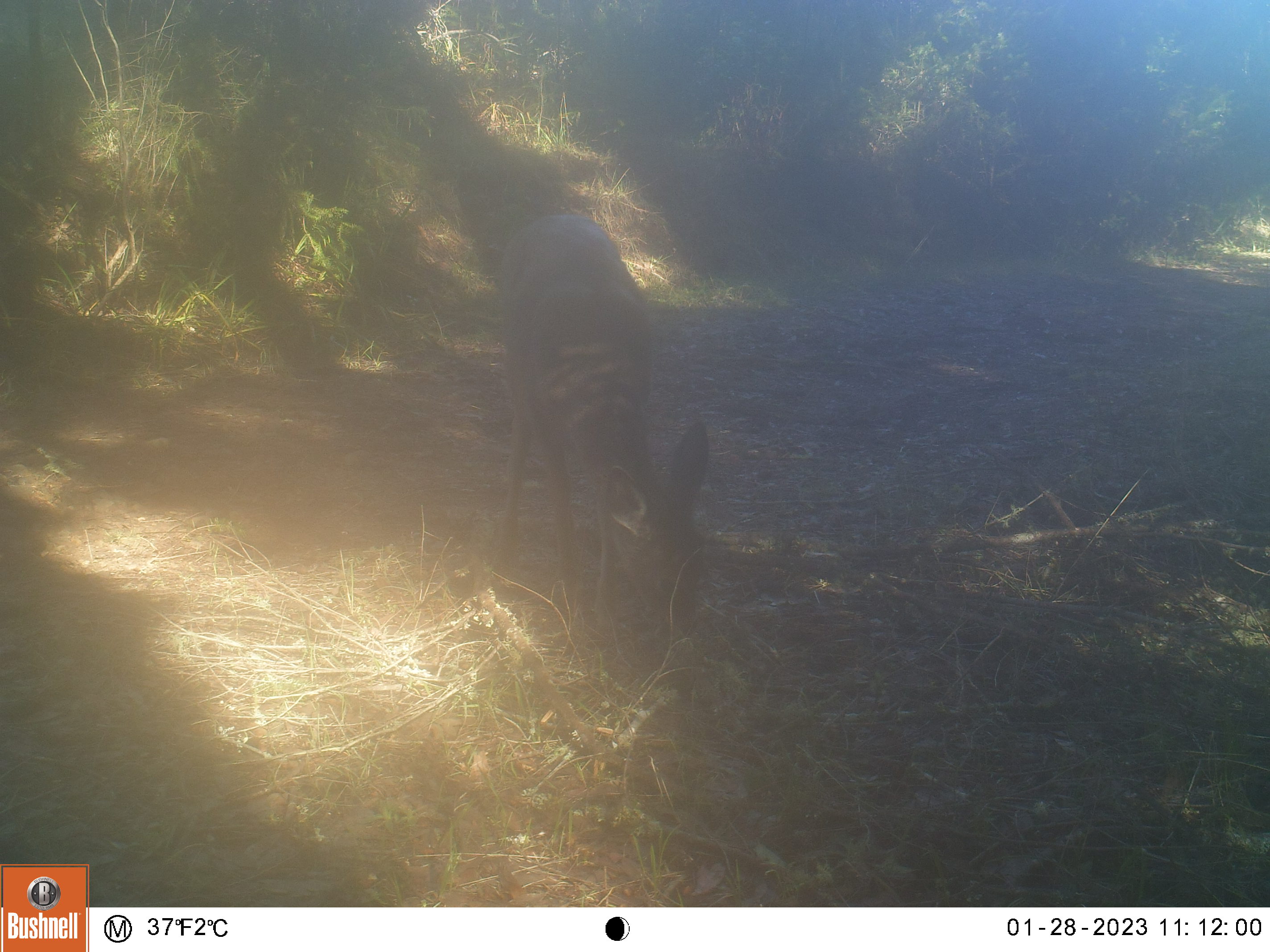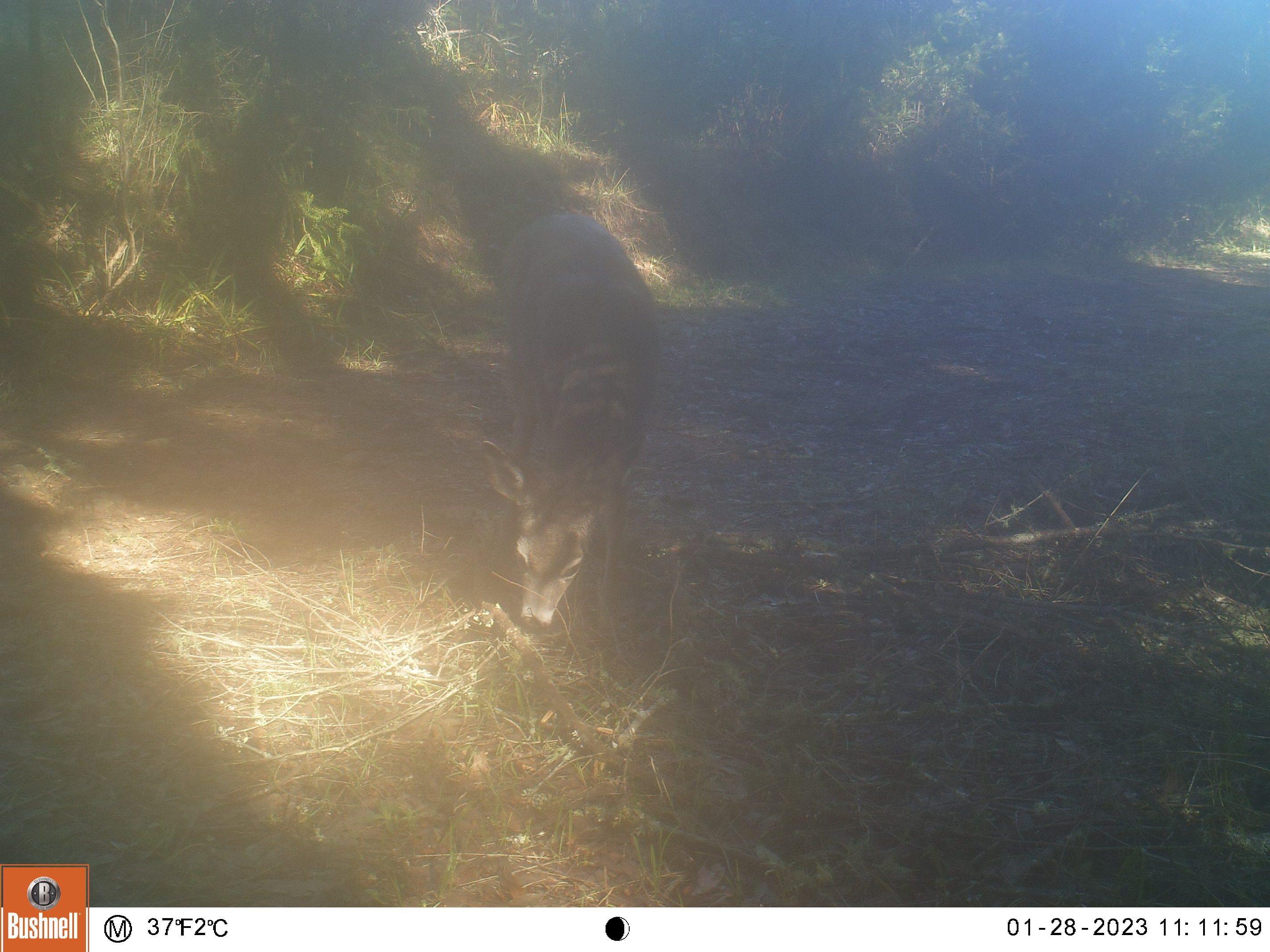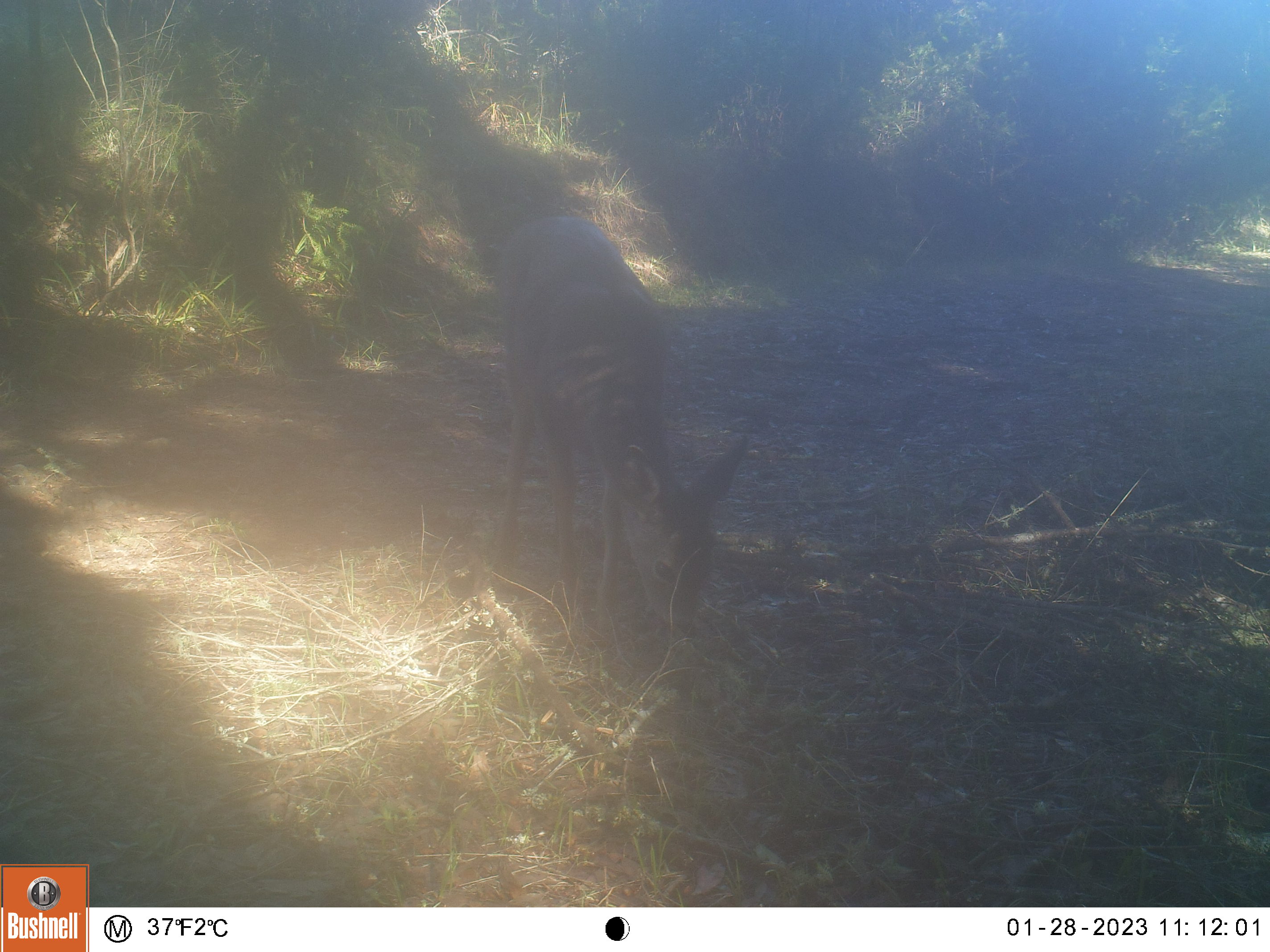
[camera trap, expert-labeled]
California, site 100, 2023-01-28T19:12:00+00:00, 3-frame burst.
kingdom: Animalia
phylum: Chordata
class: Mammalia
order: Artiodactyla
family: Cervidae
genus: Odocoileus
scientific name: Odocoileus hemionus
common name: mule deer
Mule deer (Odocoileus hemionus).